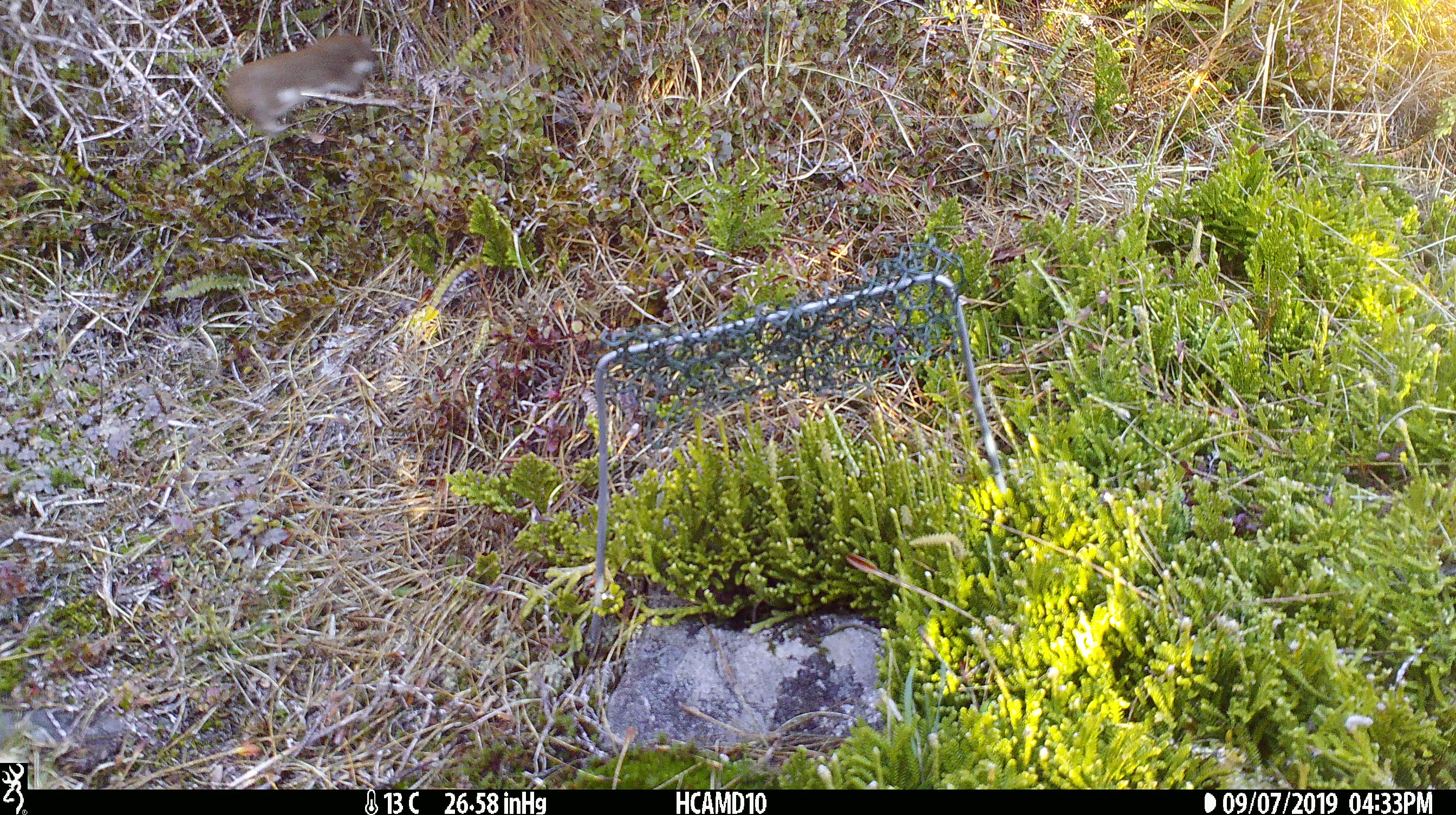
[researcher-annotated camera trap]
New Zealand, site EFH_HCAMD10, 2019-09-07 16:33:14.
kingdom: Animalia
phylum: Chordata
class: Mammalia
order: Carnivora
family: Mustelidae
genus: Mustela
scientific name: Mustela nivalis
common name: least weasel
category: weasel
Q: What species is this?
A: Weasel (least weasel) (Mustela nivalis).